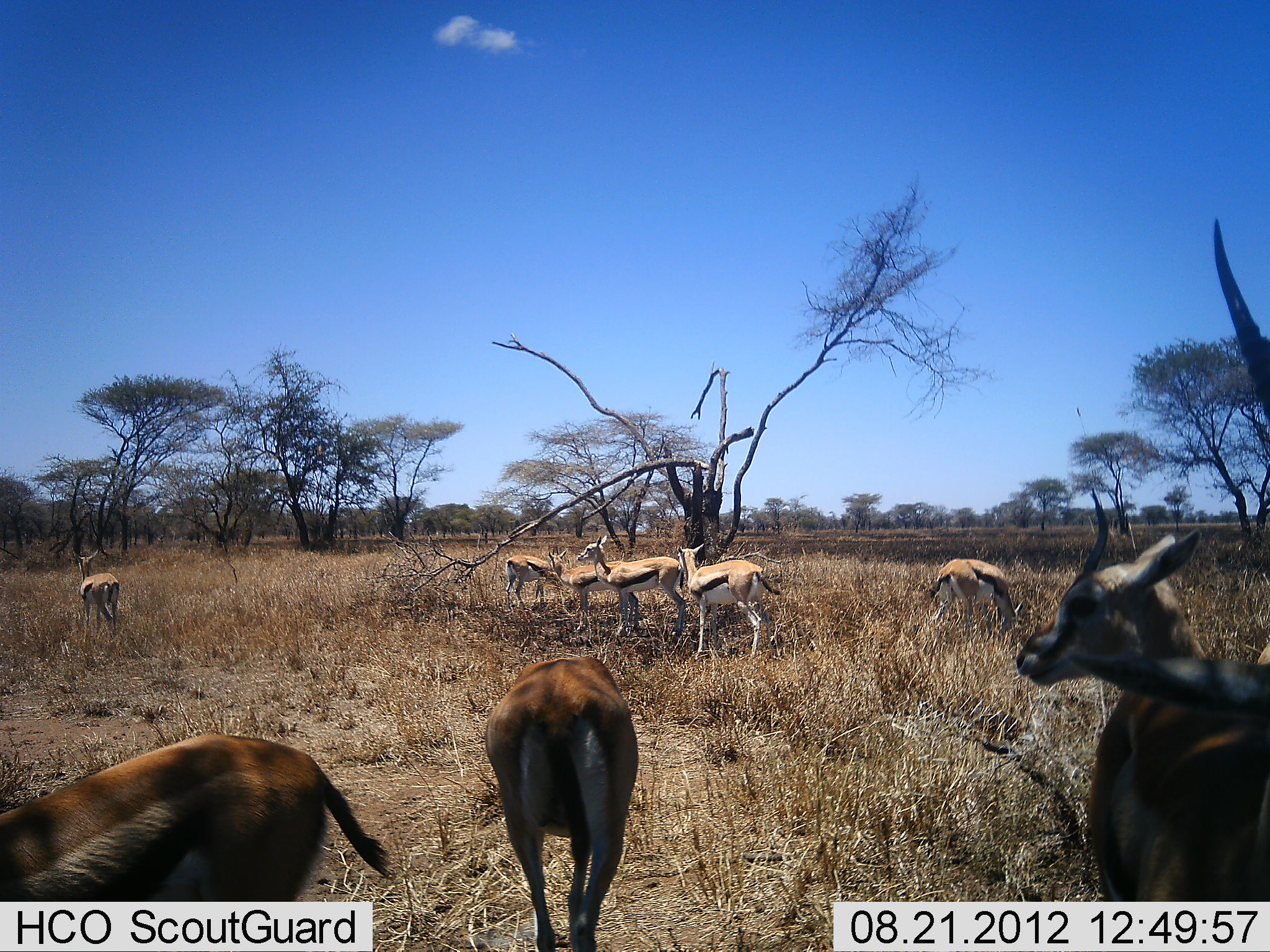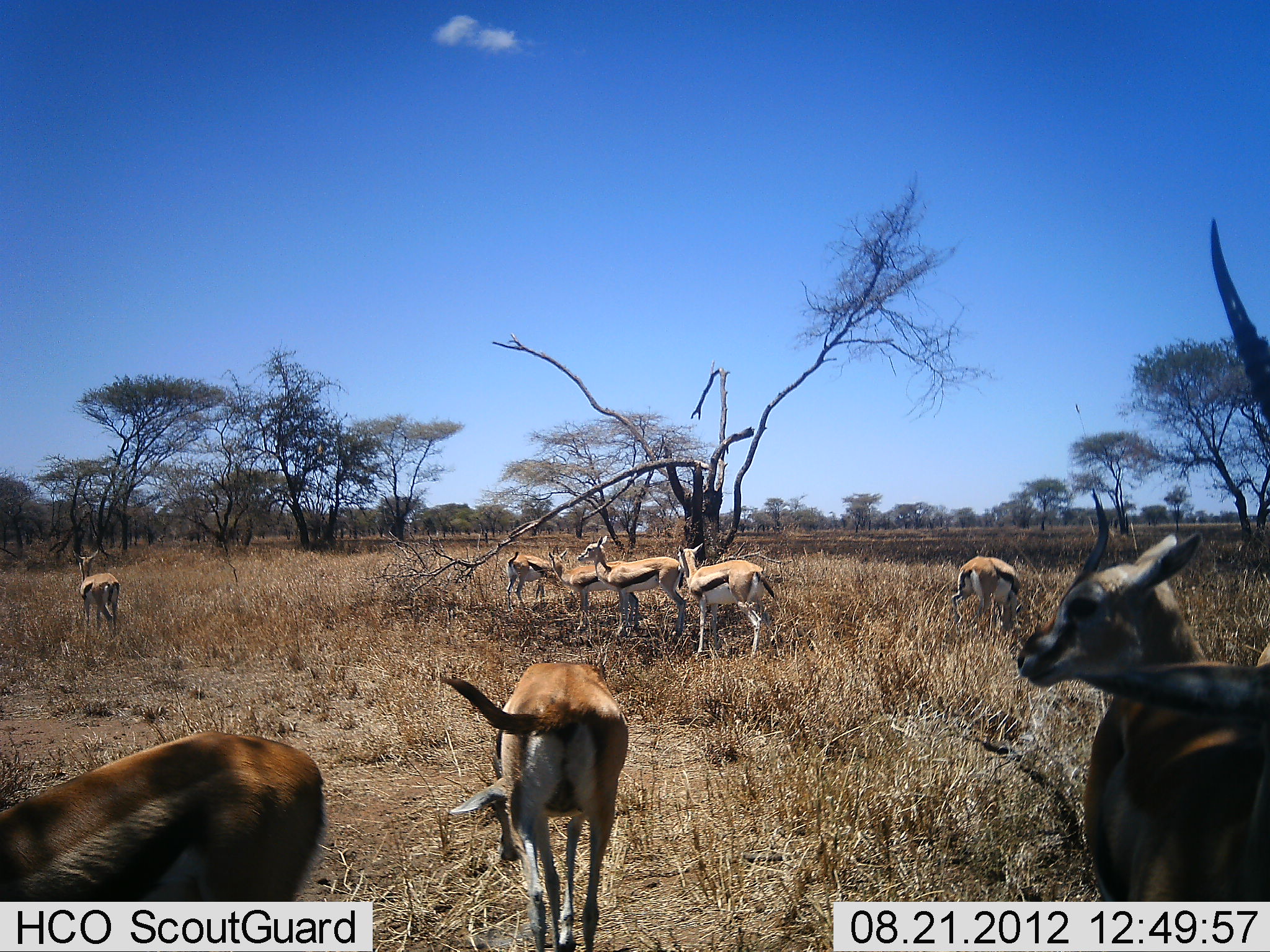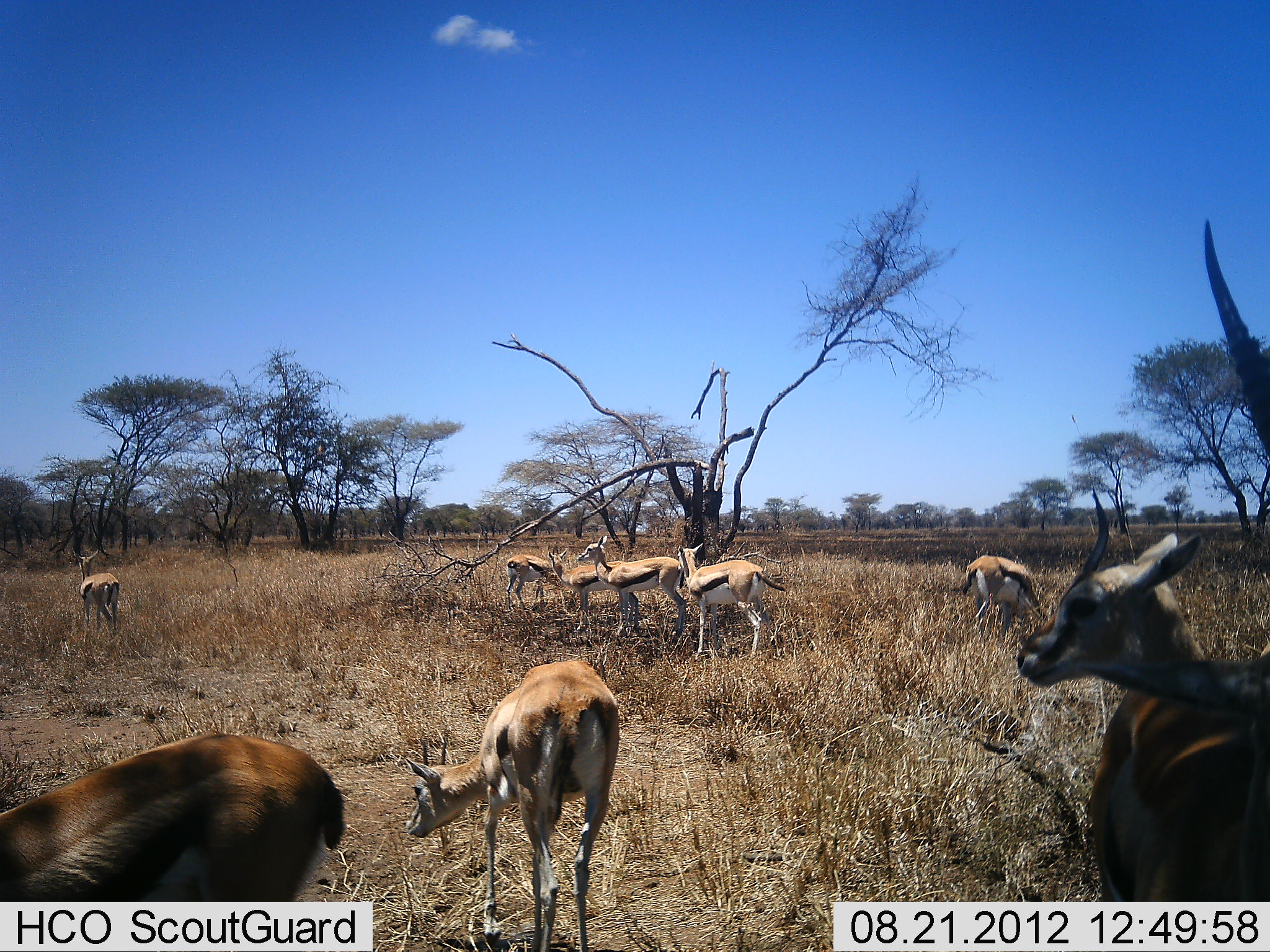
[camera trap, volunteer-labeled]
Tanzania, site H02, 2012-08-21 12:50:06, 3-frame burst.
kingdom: Animalia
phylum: Chordata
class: Mammalia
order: Artiodactyla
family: Bovidae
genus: Eudorcas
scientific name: Eudorcas thomsonii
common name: thomson's gazelle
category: gazellethomsons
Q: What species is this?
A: Gazellethomsons (thomson's gazelle) (Eudorcas thomsonii).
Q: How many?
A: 10.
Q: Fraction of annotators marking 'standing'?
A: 80%.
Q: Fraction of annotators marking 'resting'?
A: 0%.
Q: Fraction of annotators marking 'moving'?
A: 30%.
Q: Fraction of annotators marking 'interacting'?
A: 20%.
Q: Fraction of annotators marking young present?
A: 10%.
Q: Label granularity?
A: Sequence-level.